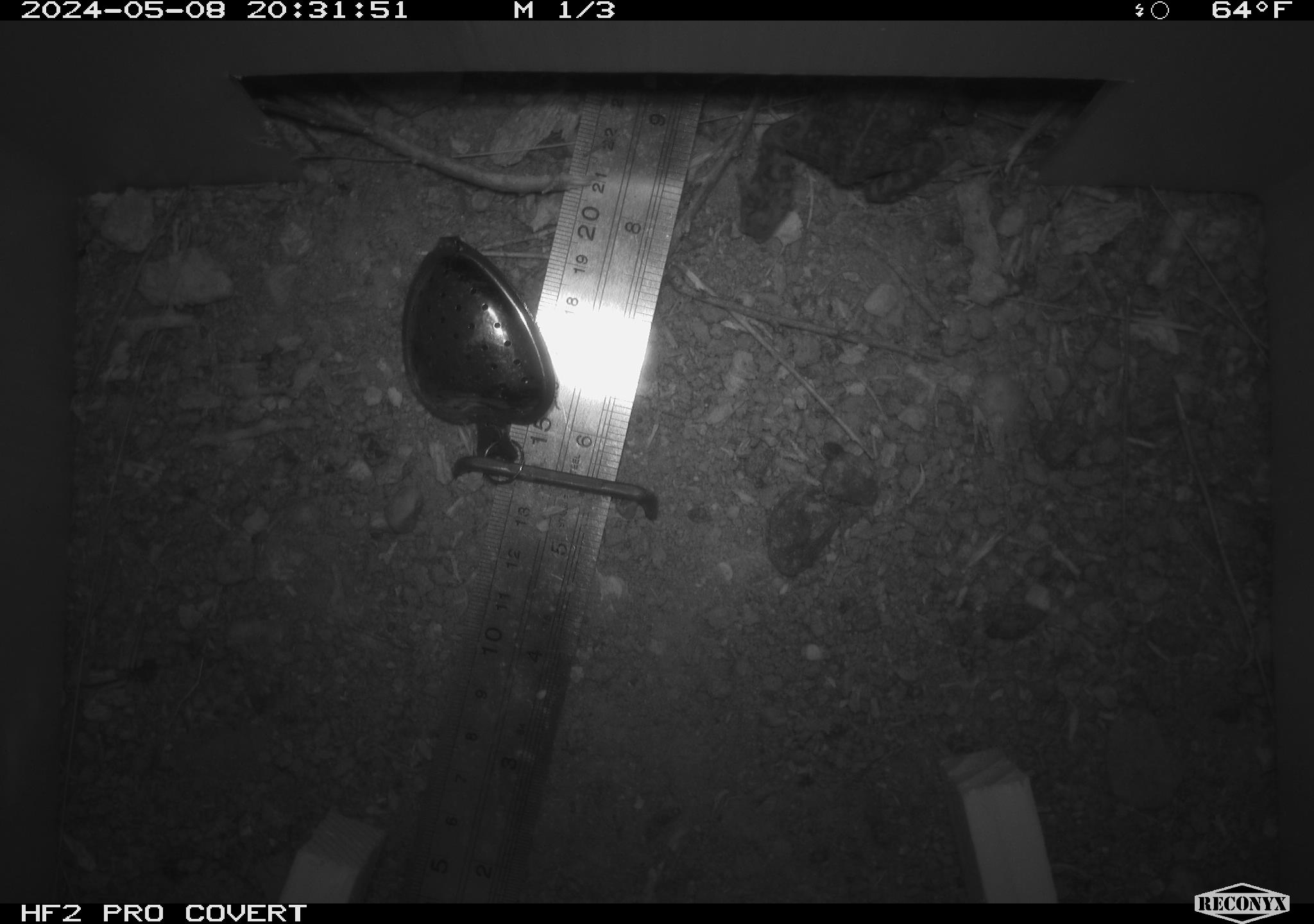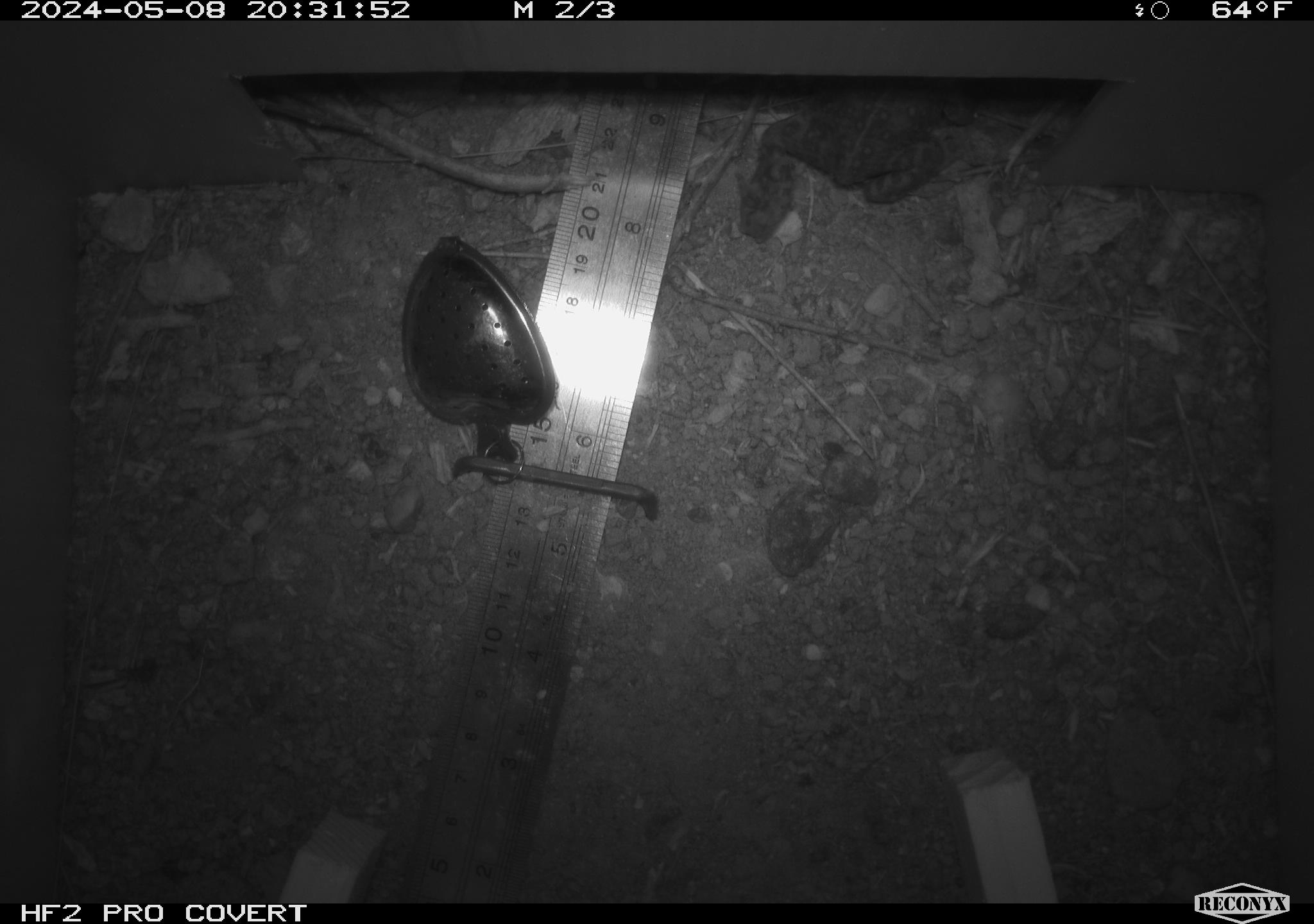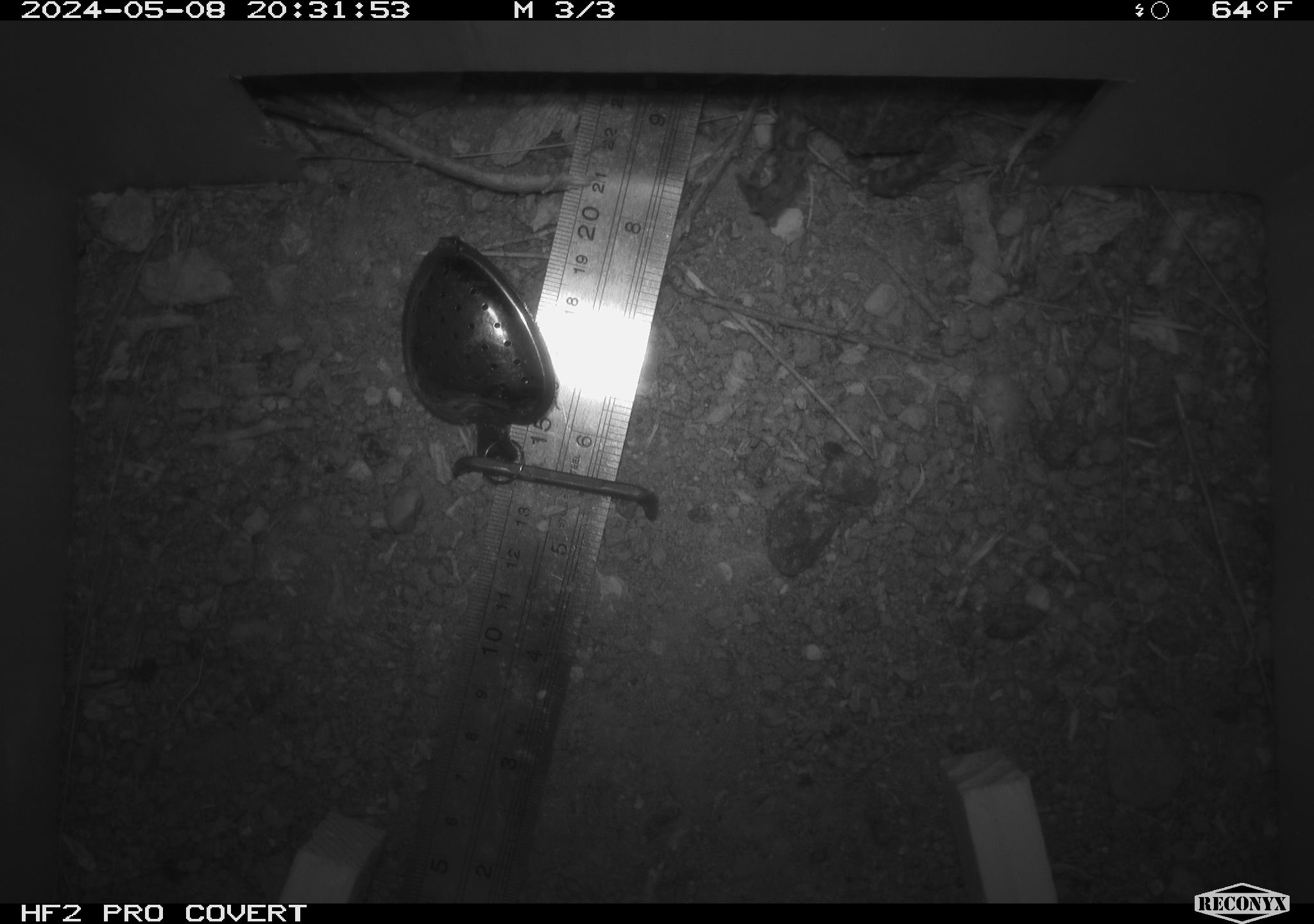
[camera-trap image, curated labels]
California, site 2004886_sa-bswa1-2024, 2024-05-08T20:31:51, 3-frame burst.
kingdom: Animalia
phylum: Chordata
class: Amphibia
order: Anura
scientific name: Anura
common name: frogs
Frogs (Anura).